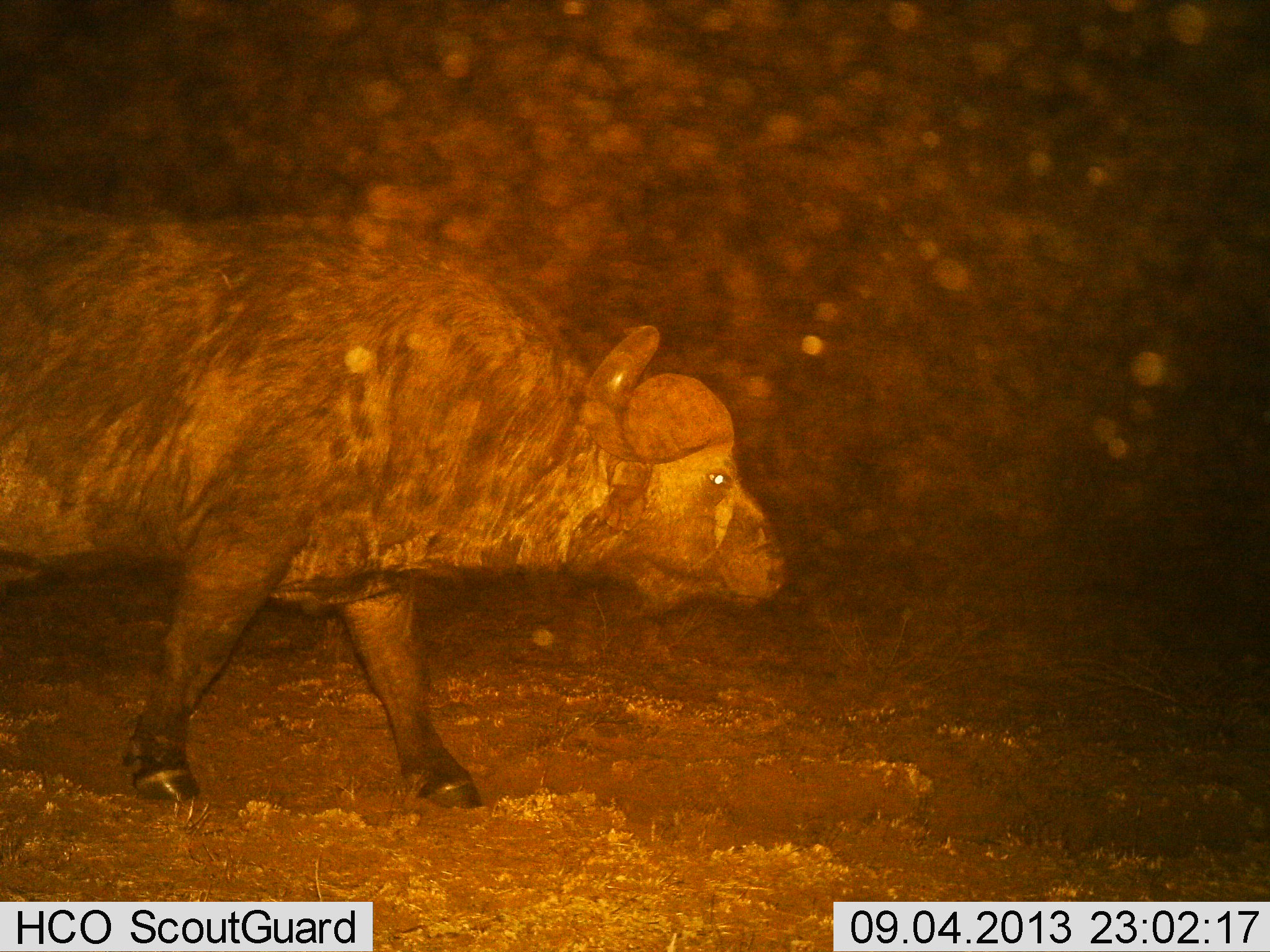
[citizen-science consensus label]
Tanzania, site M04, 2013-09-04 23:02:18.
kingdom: Animalia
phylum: Chordata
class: Mammalia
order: Artiodactyla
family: Bovidae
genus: Syncerus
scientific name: Syncerus caffer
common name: cape buffalo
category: buffalo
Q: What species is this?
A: Buffalo (cape buffalo) (Syncerus caffer).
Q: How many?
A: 1.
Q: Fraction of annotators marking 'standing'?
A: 30%.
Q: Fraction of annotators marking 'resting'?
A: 0%.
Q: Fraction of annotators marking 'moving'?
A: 70%.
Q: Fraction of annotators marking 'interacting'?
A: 0%.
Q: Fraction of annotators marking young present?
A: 0%.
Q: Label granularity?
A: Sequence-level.